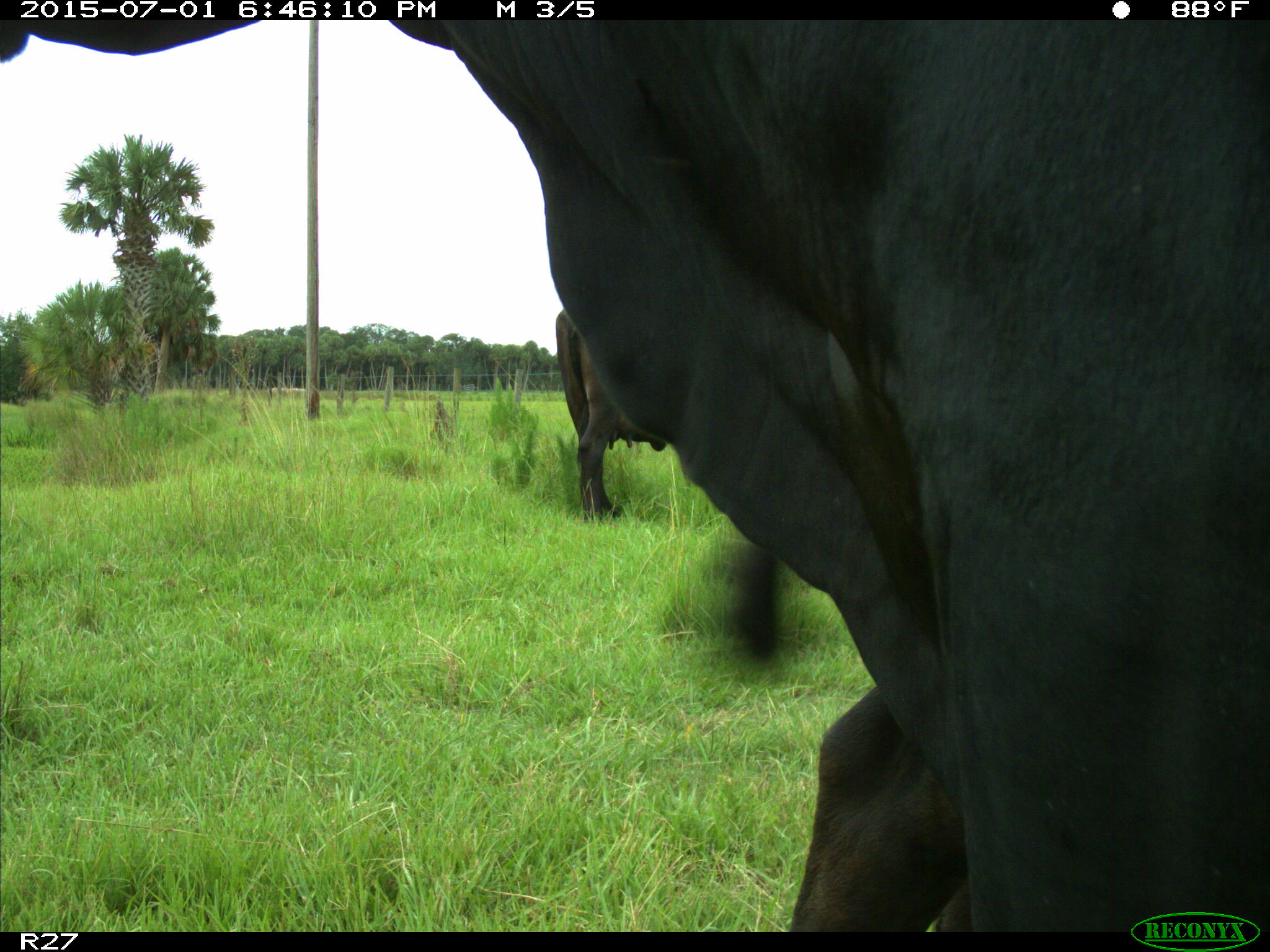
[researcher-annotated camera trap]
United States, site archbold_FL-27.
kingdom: Animalia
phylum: Chordata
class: Mammalia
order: Artiodactyla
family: Bovidae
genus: Bos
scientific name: Bos taurus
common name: domestic cow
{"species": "Bos taurus (domestic cow)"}